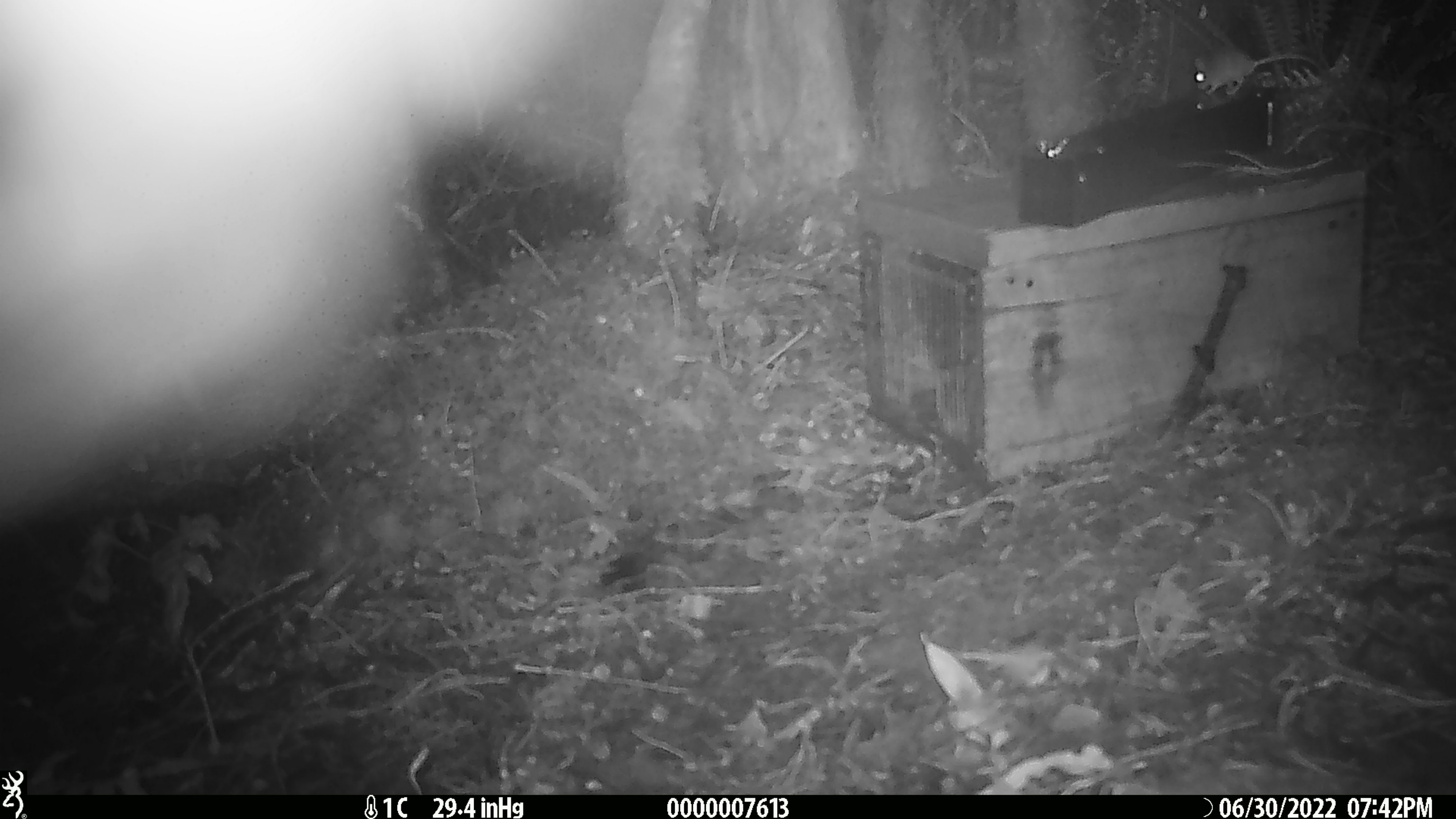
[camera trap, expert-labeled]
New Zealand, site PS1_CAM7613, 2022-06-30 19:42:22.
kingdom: Animalia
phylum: Chordata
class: Mammalia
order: Rodentia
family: Muridae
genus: Mus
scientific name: Mus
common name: mouse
Mouse (Mus).